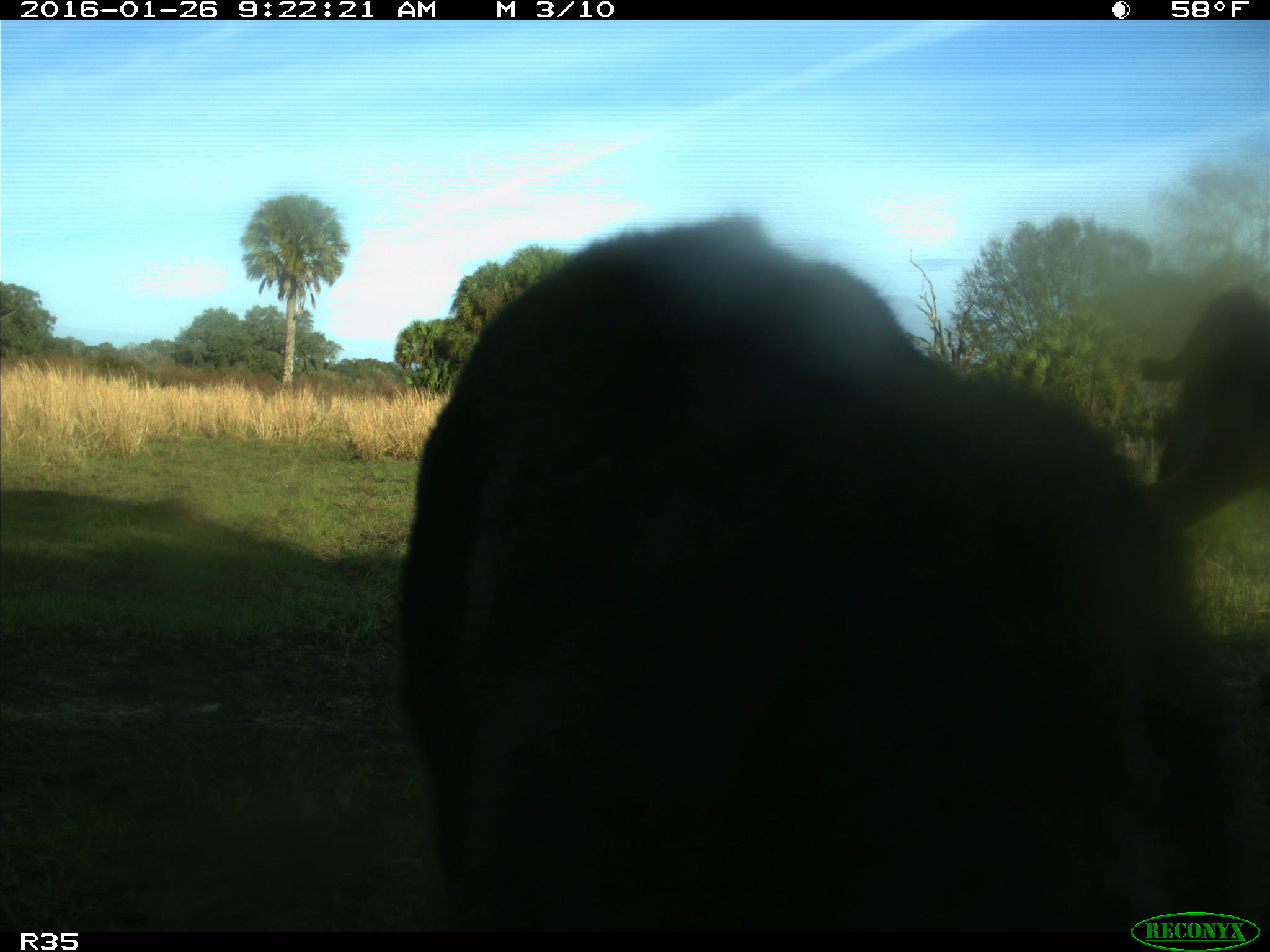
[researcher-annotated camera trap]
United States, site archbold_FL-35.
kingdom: Animalia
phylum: Chordata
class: Mammalia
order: Artiodactyla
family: Bovidae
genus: Bos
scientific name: Bos taurus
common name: domestic cow